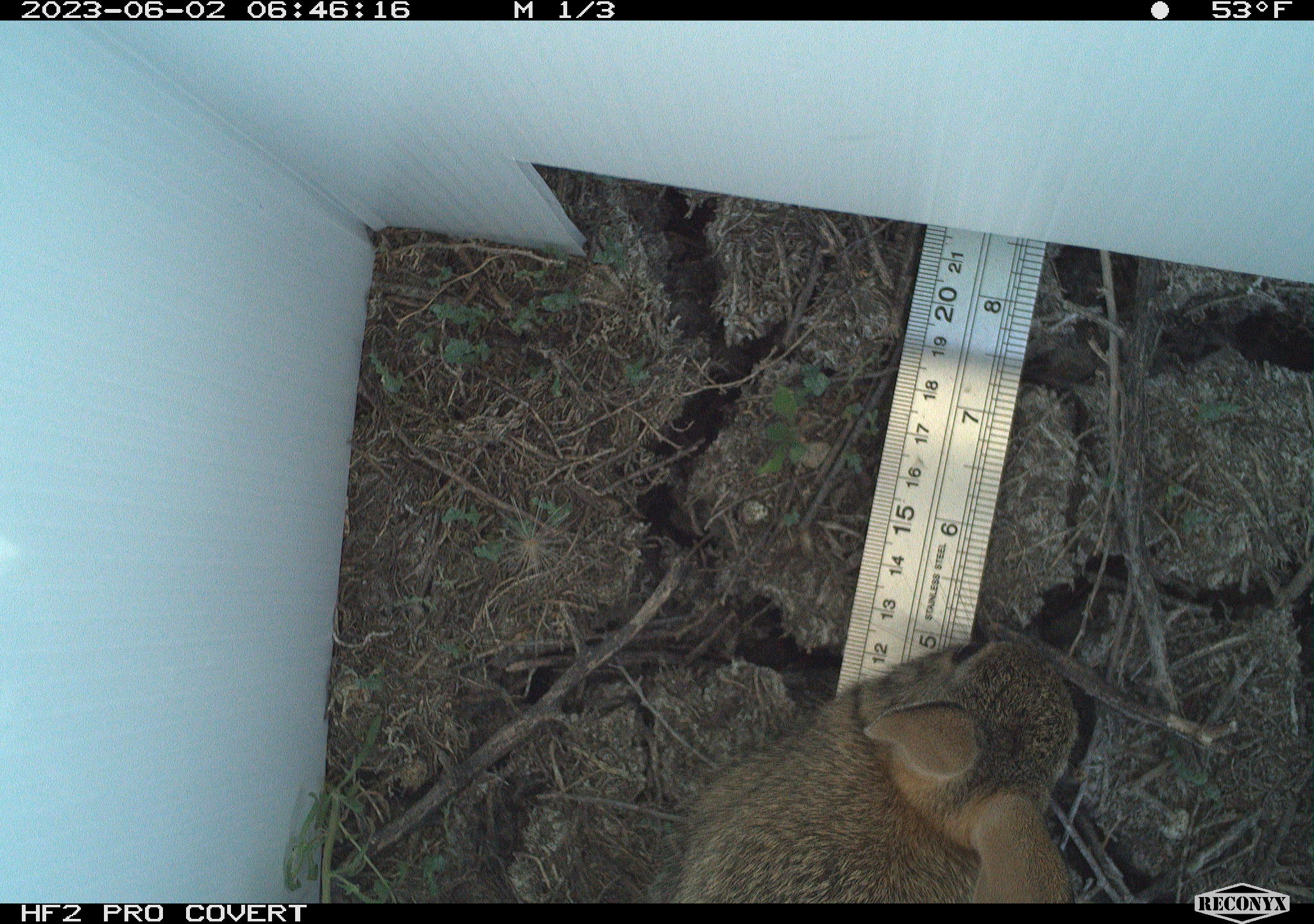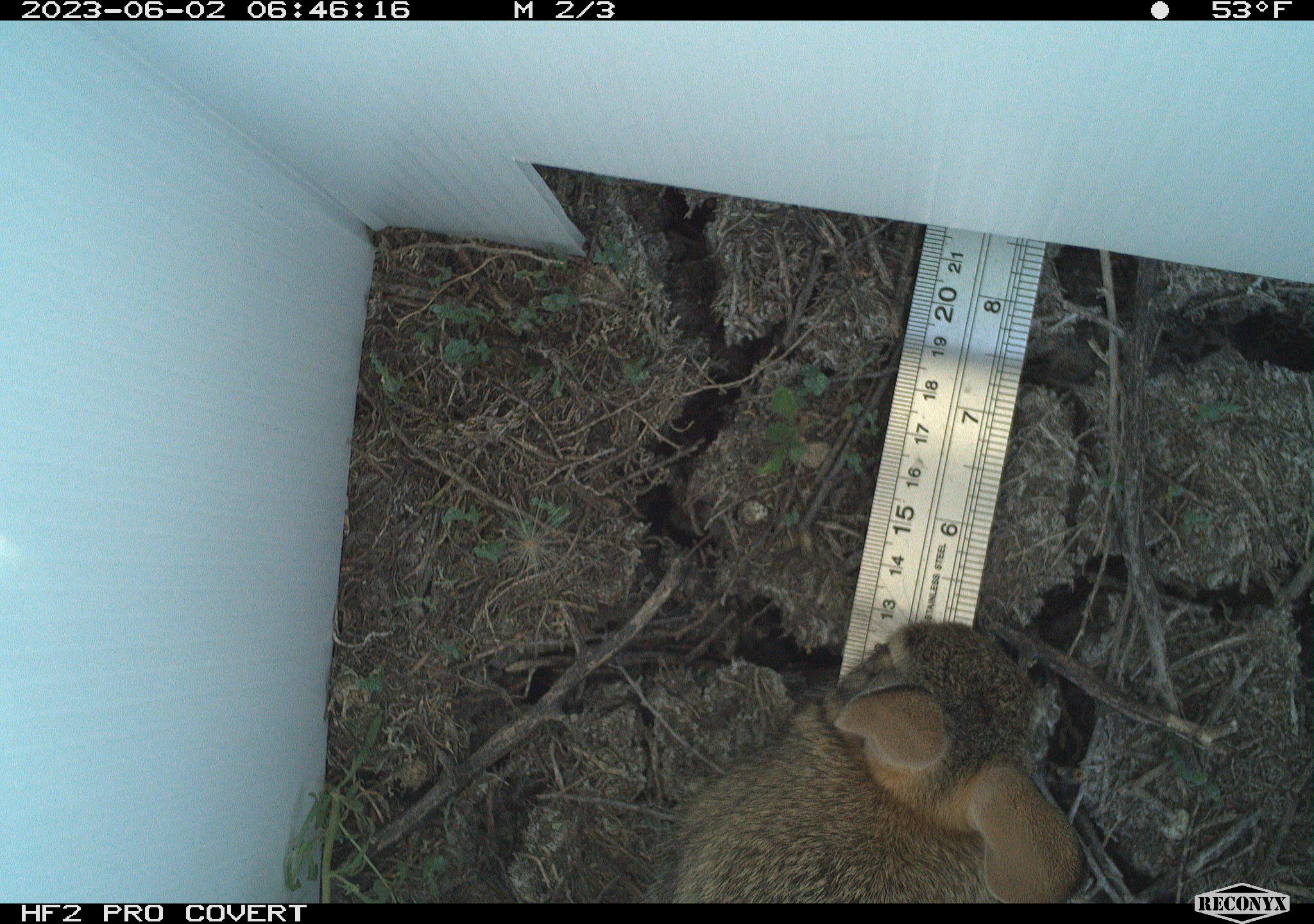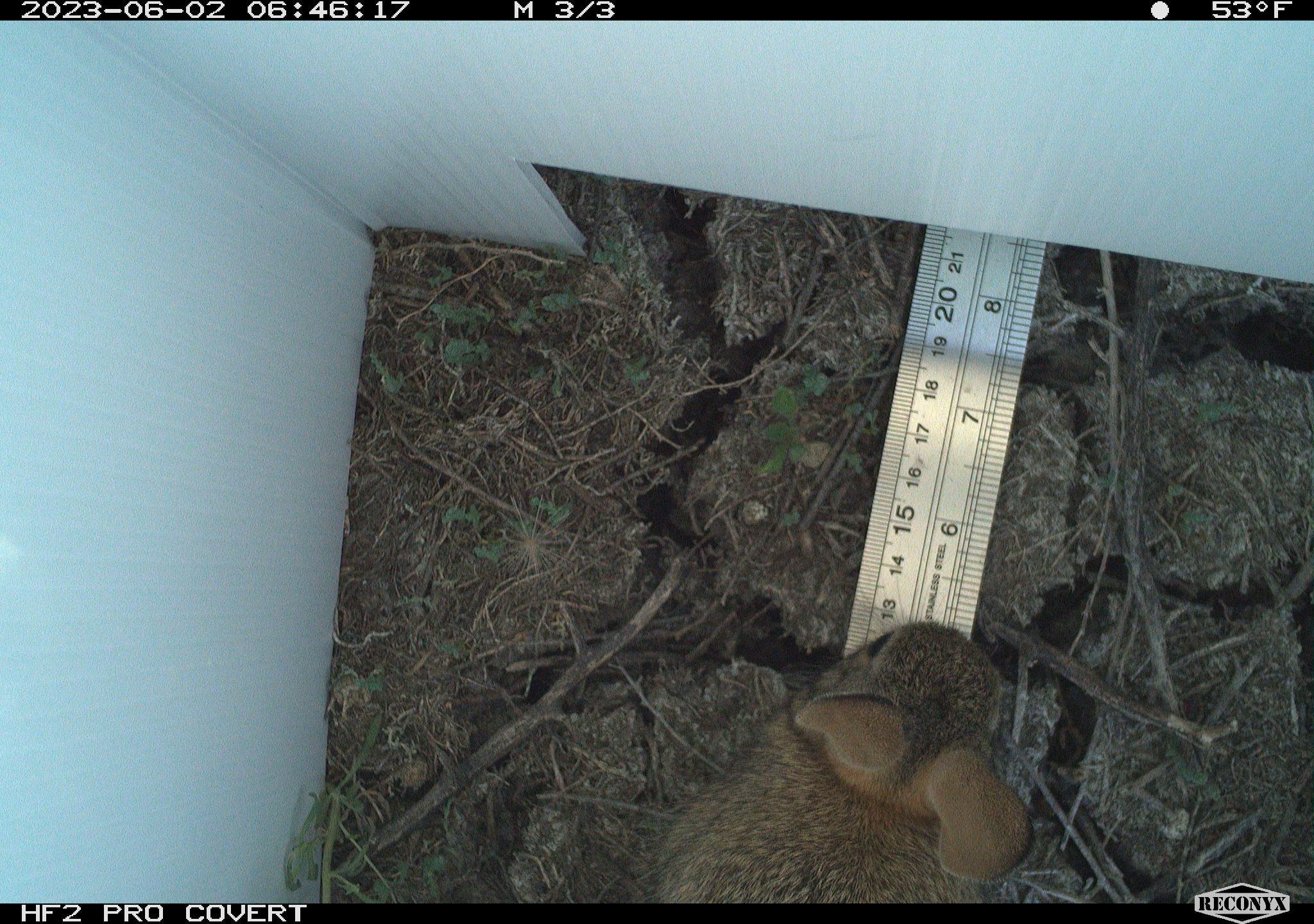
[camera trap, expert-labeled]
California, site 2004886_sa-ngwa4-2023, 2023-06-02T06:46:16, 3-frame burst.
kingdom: Animalia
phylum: Chordata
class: Mammalia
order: Lagomorpha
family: Leporidae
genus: Sylvilagus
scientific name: Sylvilagus audubonii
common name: desert cottontail